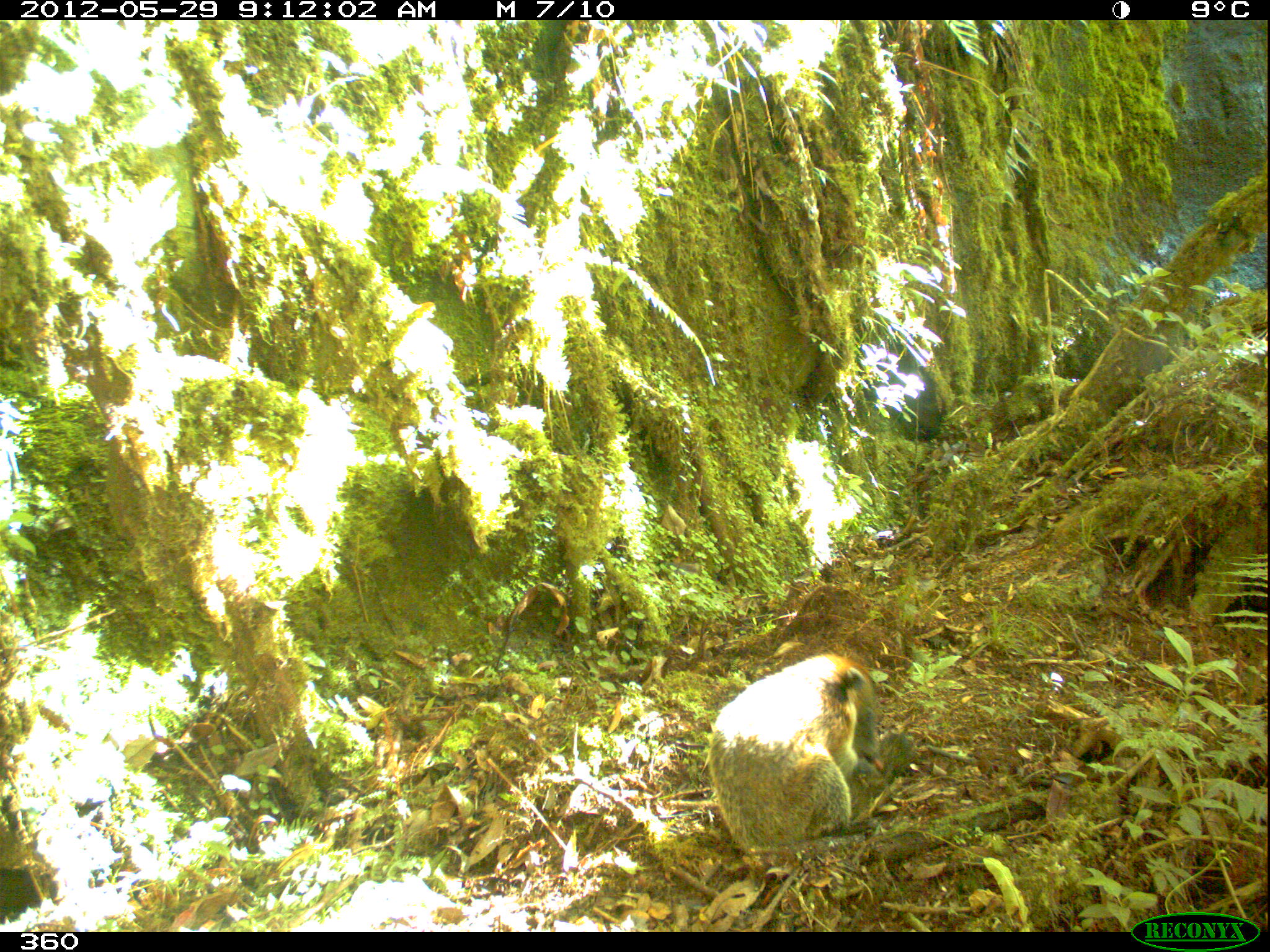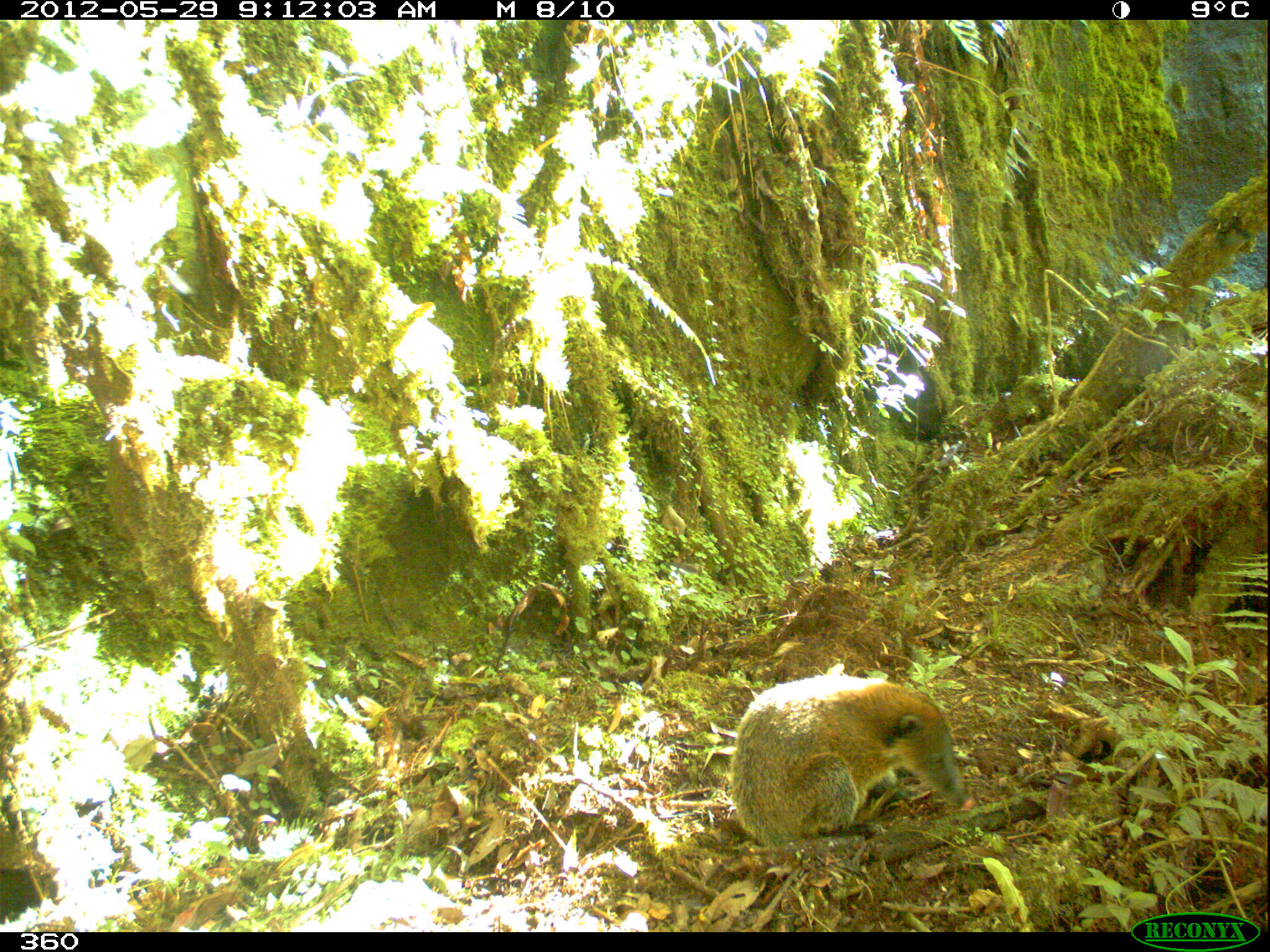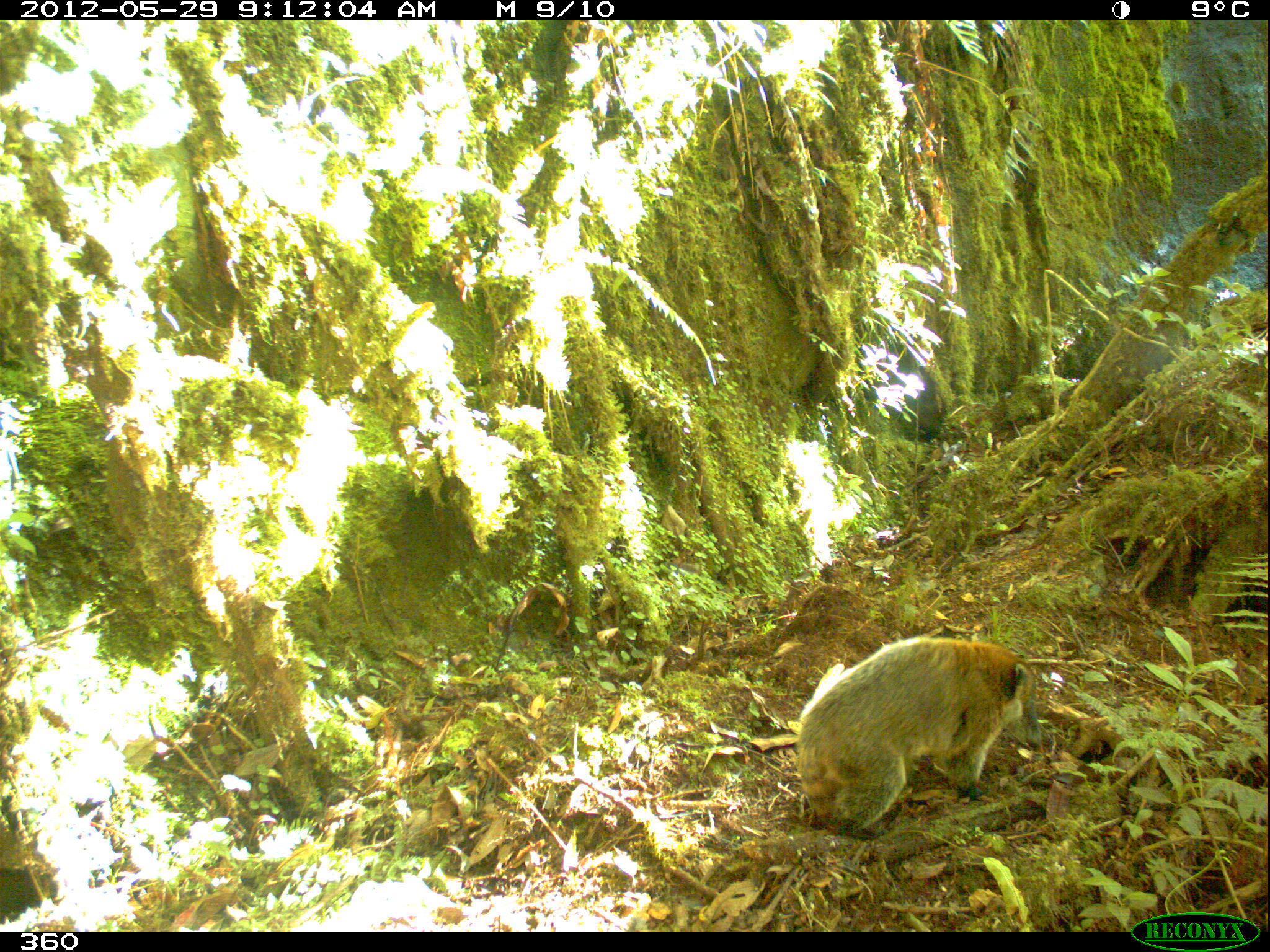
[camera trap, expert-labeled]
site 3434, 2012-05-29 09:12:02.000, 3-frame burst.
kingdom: Animalia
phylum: Chordata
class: Mammalia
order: Carnivora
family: Procyonidae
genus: Nasua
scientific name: Nasua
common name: coatis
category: unknown coati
Unknown coati (coatis) (Nasua).